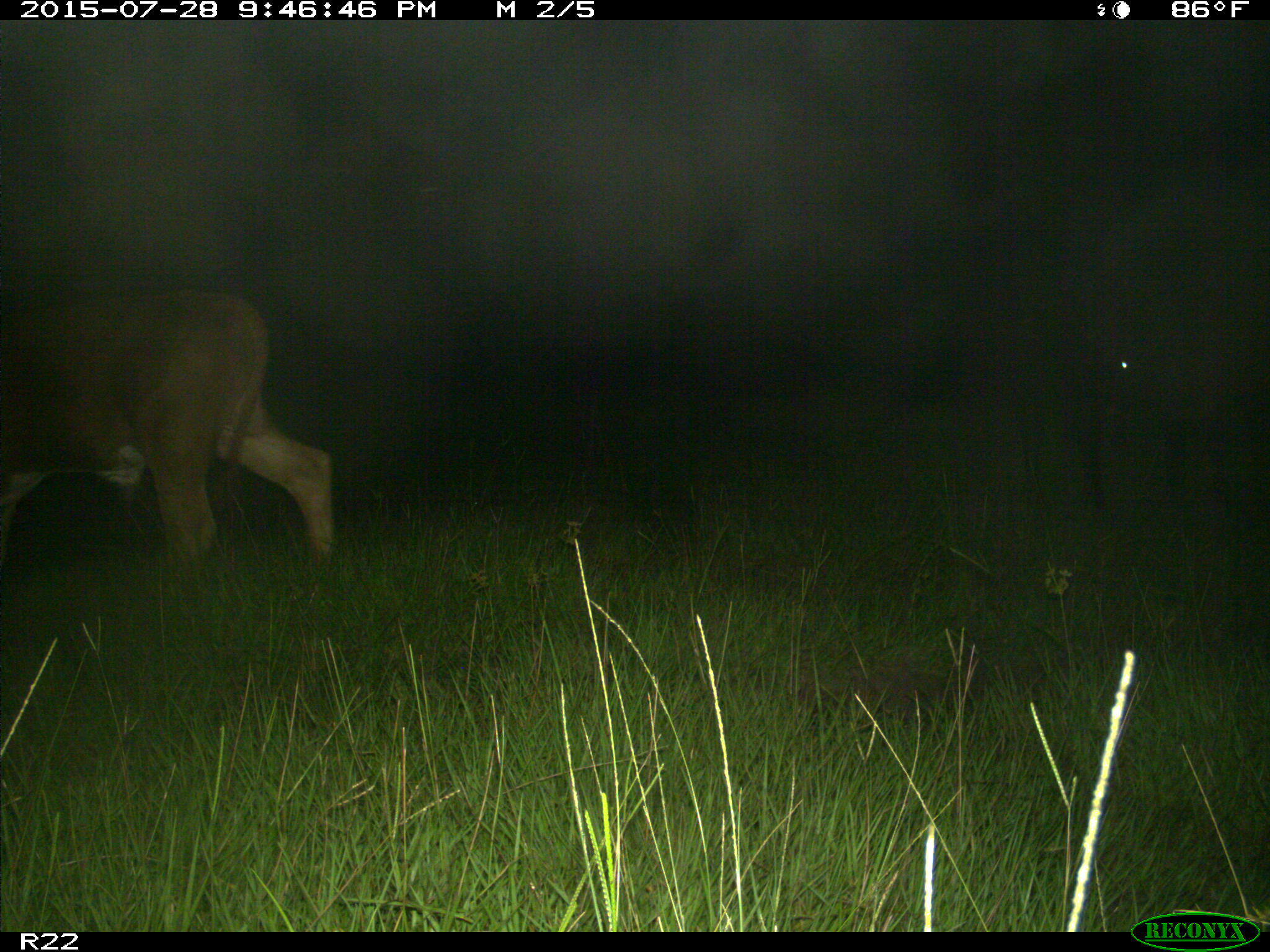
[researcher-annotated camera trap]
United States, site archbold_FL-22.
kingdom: Animalia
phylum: Chordata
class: Mammalia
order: Artiodactyla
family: Bovidae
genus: Bos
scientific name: Bos taurus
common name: domestic cow